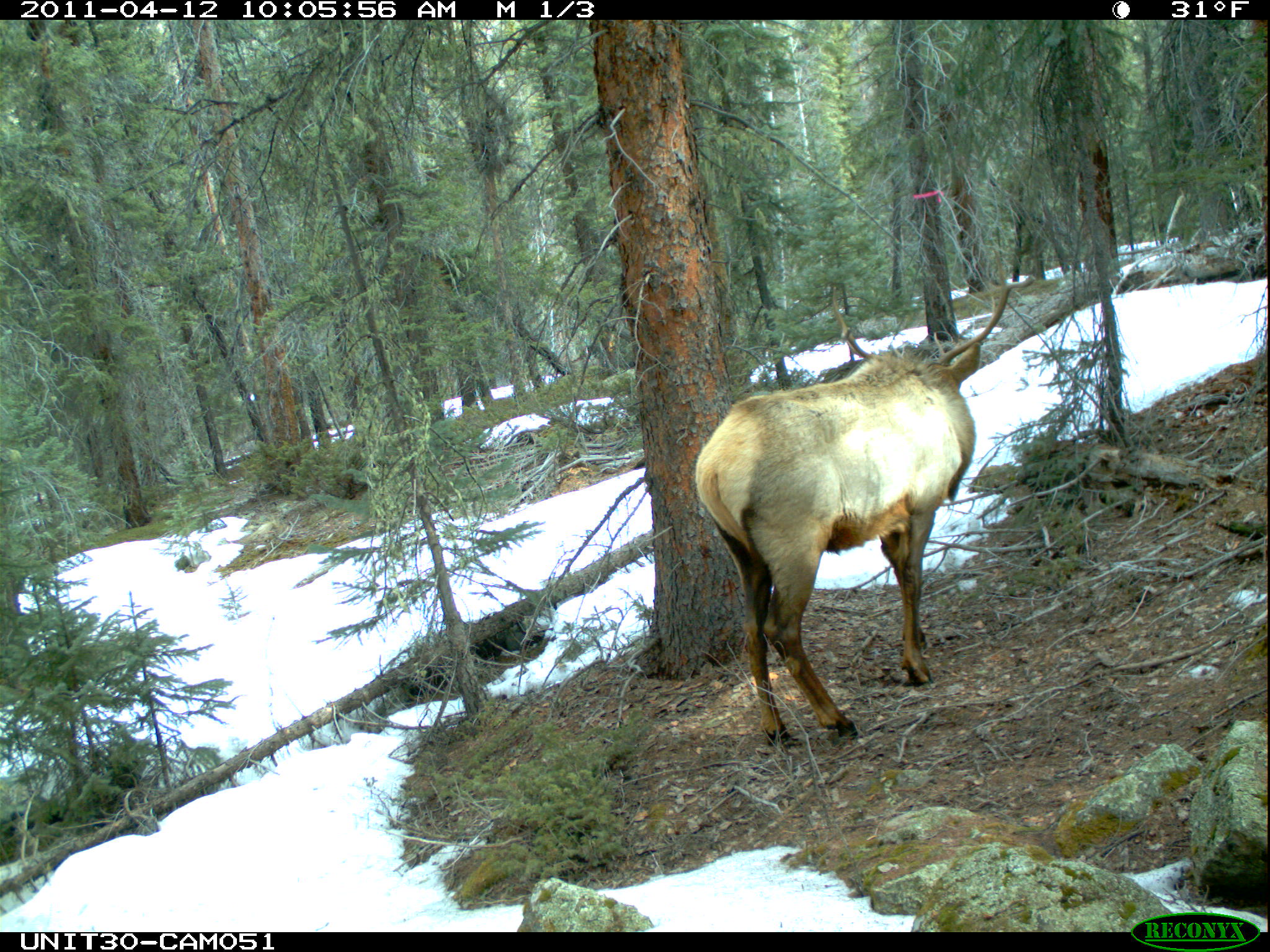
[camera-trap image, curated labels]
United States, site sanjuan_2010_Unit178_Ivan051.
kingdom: Animalia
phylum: Chordata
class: Mammalia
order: Artiodactyla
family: Cervidae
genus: Cervus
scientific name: Cervus elaphus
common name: red deer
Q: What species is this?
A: Cervus elaphus (red deer).